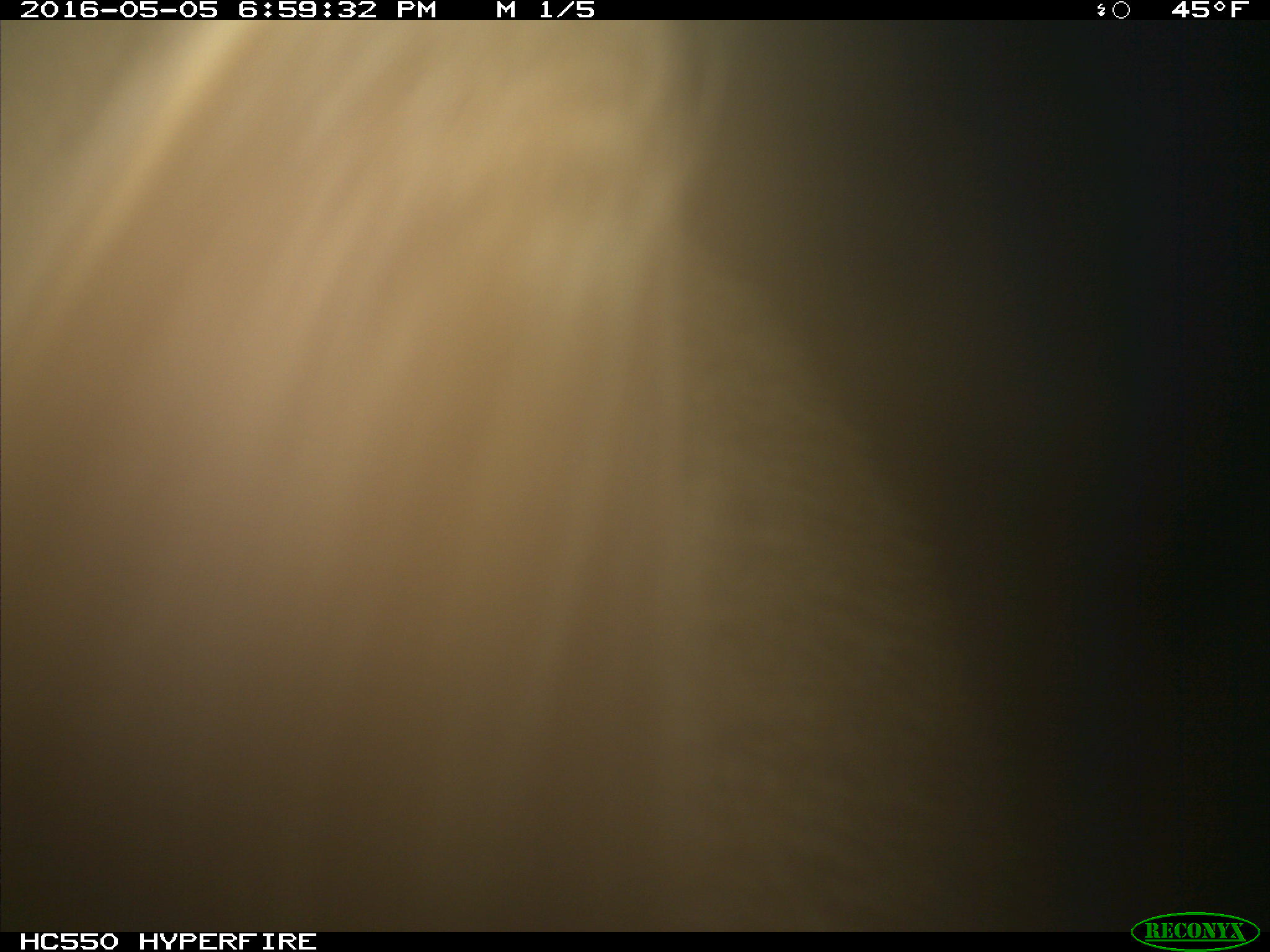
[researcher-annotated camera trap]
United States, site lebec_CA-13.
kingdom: Animalia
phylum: Chordata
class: Mammalia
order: Carnivora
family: Ursidae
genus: Ursus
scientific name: Ursus americanus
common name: american black bear